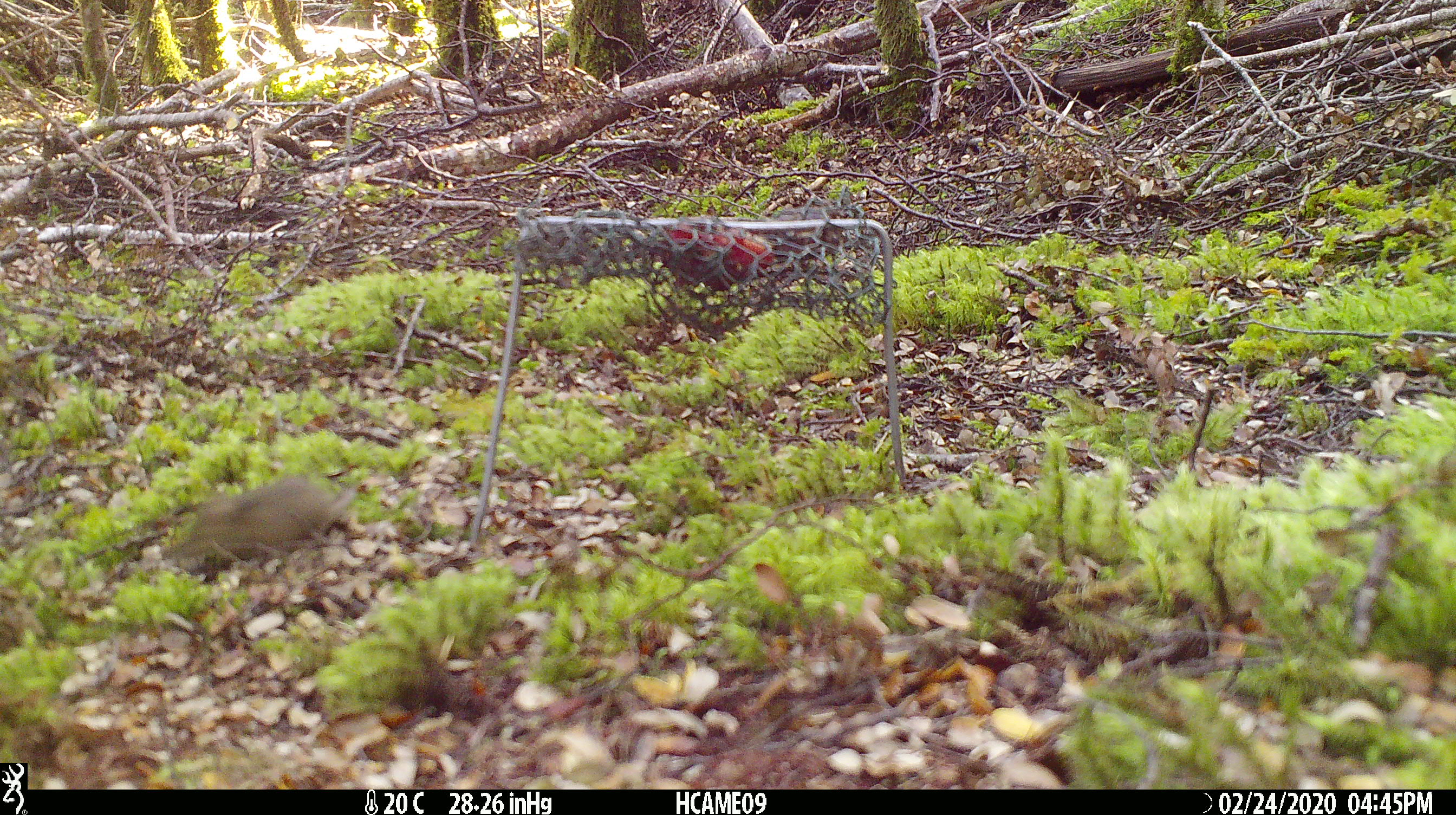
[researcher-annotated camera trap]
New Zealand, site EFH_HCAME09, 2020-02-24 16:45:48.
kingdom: Animalia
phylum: Chordata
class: Mammalia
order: Rodentia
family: Muridae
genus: Mus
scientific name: Mus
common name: mouse